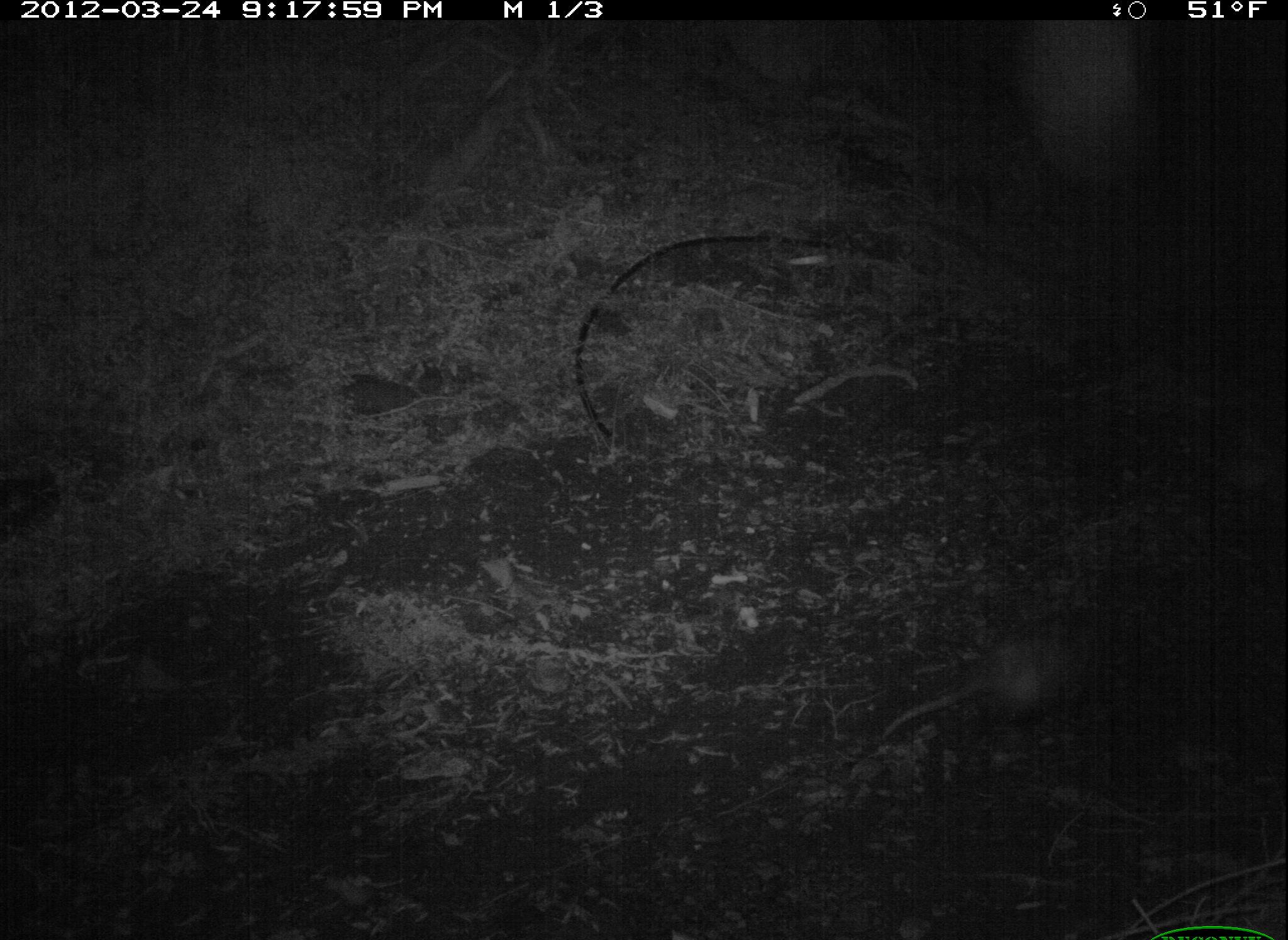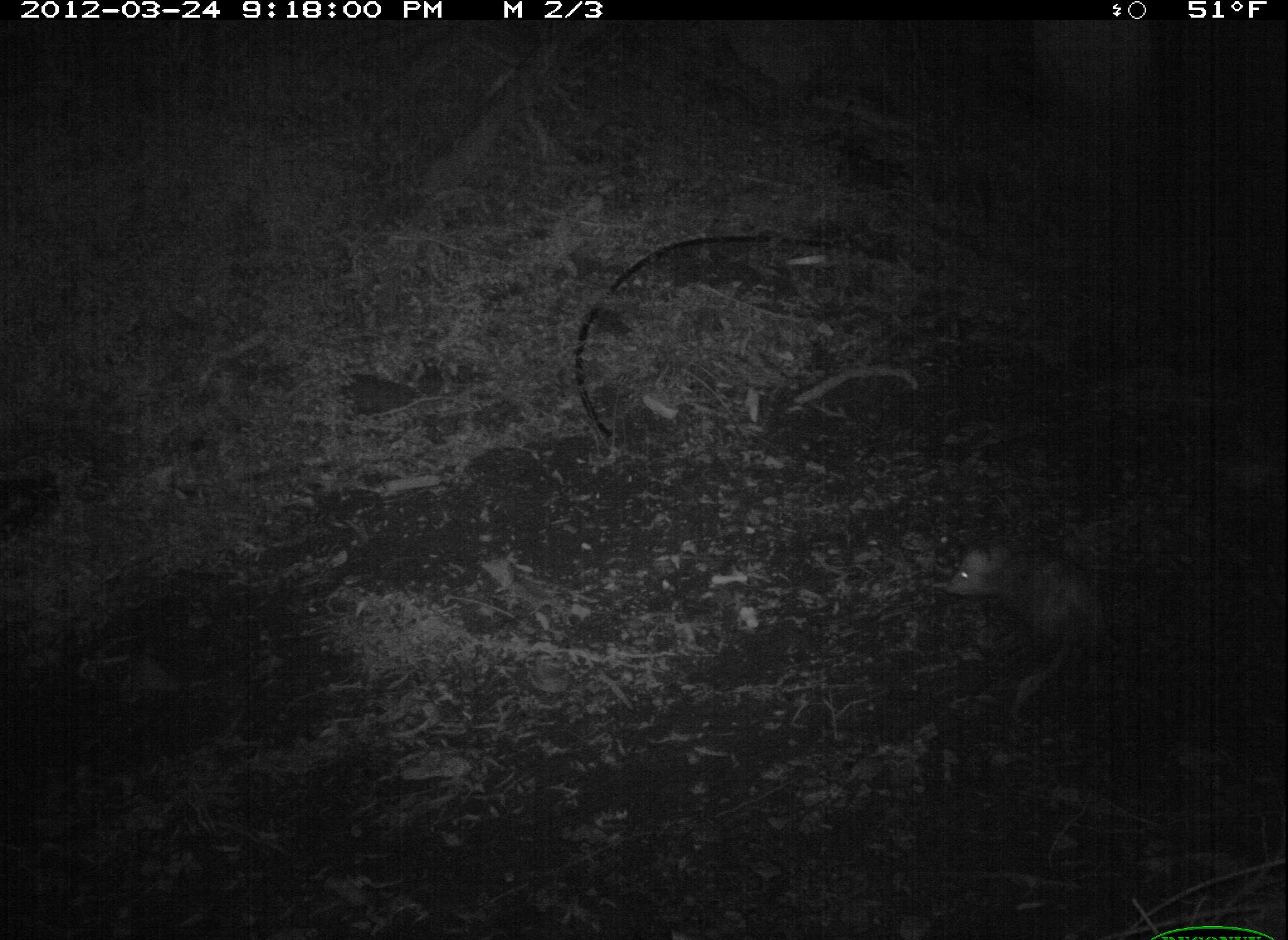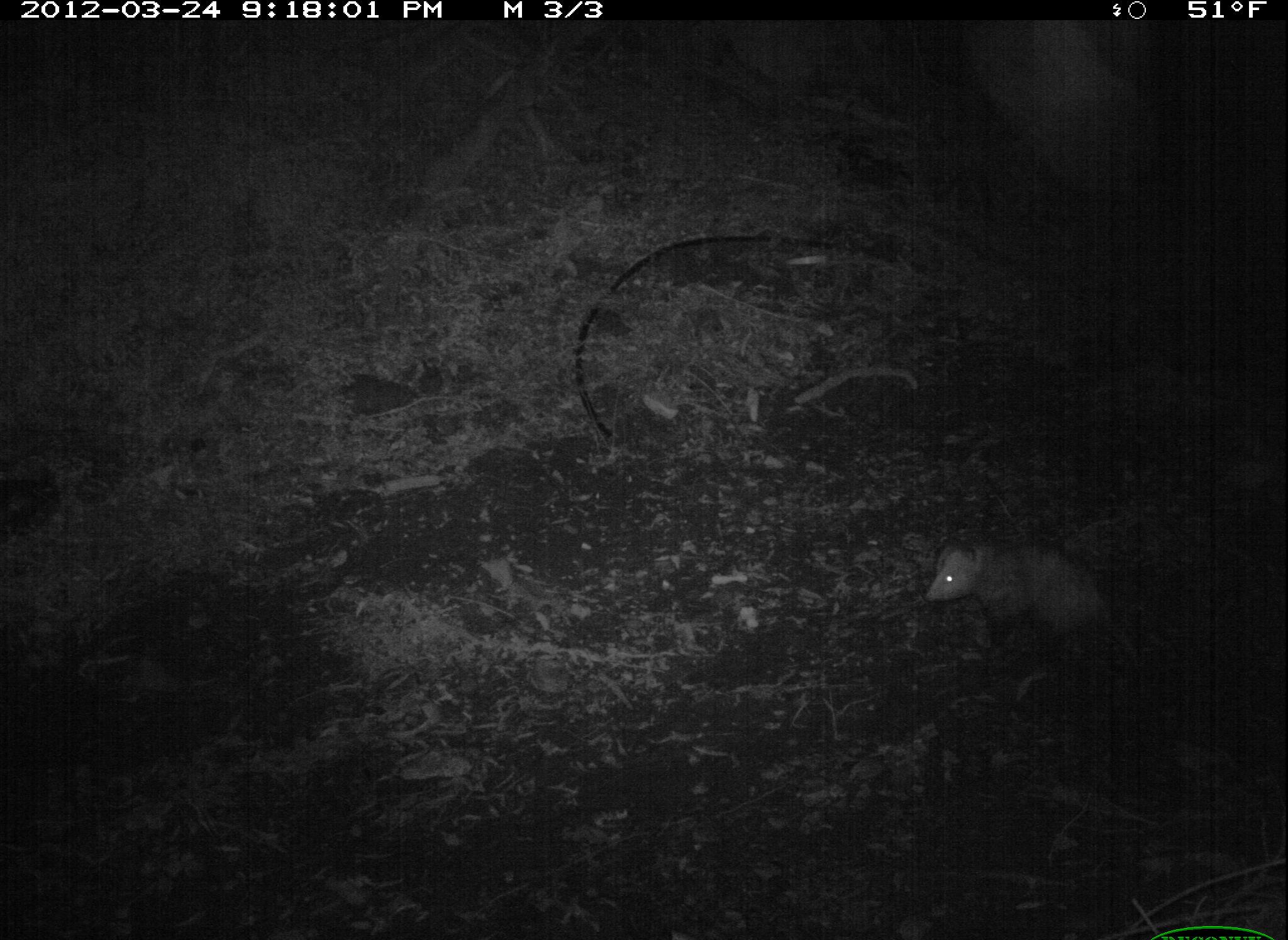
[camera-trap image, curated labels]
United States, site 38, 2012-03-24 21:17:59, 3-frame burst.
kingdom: Animalia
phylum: Chordata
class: Mammalia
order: Didelphimorphia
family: Didelphidae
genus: Didelphis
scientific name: Didelphis virginiana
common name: virginia opossum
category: opossum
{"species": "opossum (virginia opossum) (Didelphis virginiana)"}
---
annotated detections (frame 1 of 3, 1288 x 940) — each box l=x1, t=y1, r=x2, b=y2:
opossum: l=866, t=599, r=1164, b=772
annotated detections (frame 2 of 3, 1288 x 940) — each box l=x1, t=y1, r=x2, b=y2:
opossum: l=939, t=538, r=1125, b=718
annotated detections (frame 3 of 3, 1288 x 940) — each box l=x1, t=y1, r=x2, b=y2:
opossum: l=910, t=512, r=1155, b=676